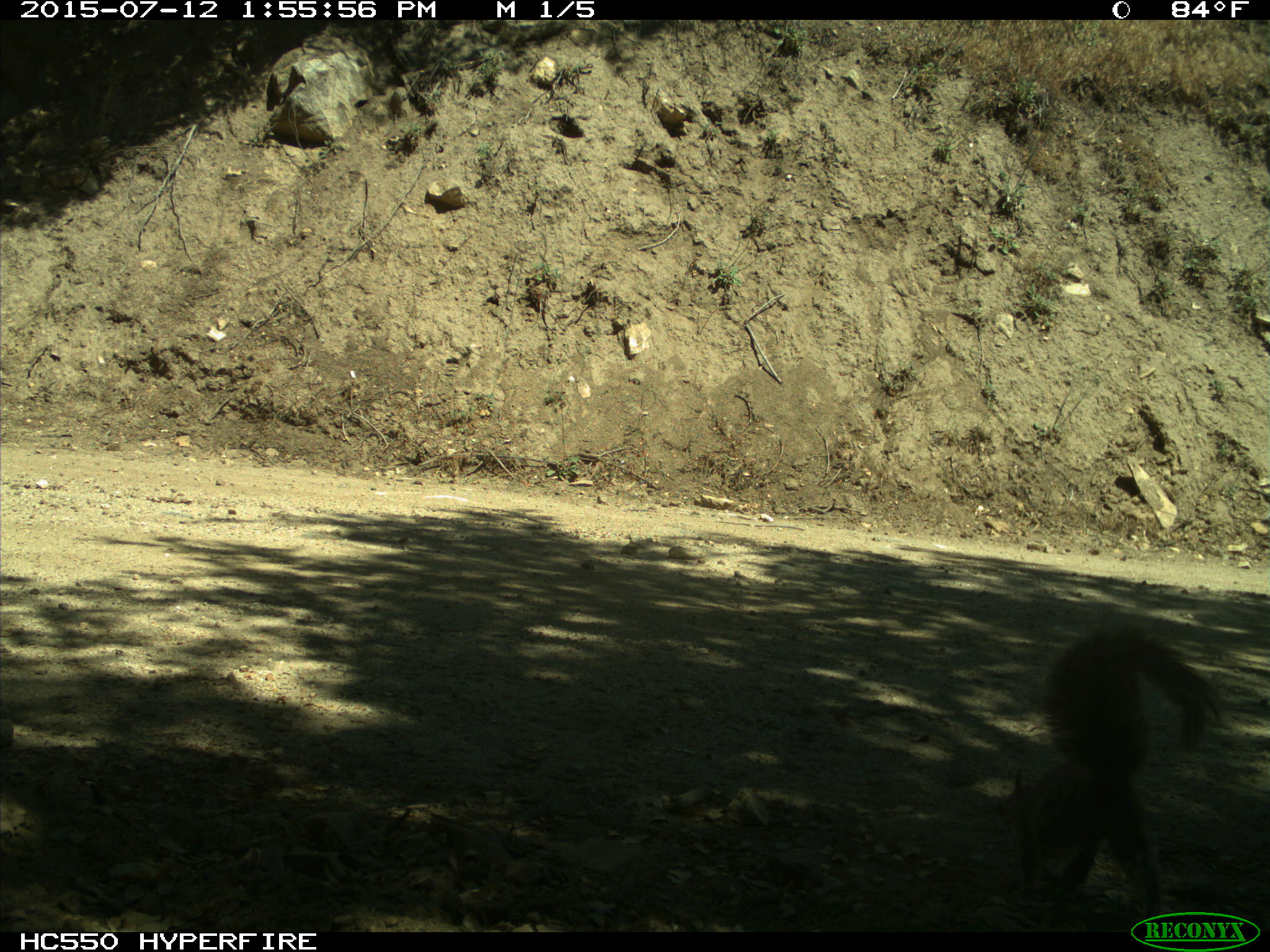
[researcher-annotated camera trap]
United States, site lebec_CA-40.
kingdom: Animalia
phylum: Chordata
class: Mammalia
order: Rodentia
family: Sciuridae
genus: Sciurus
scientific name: Sciurus carolinensis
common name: eastern gray squirrel